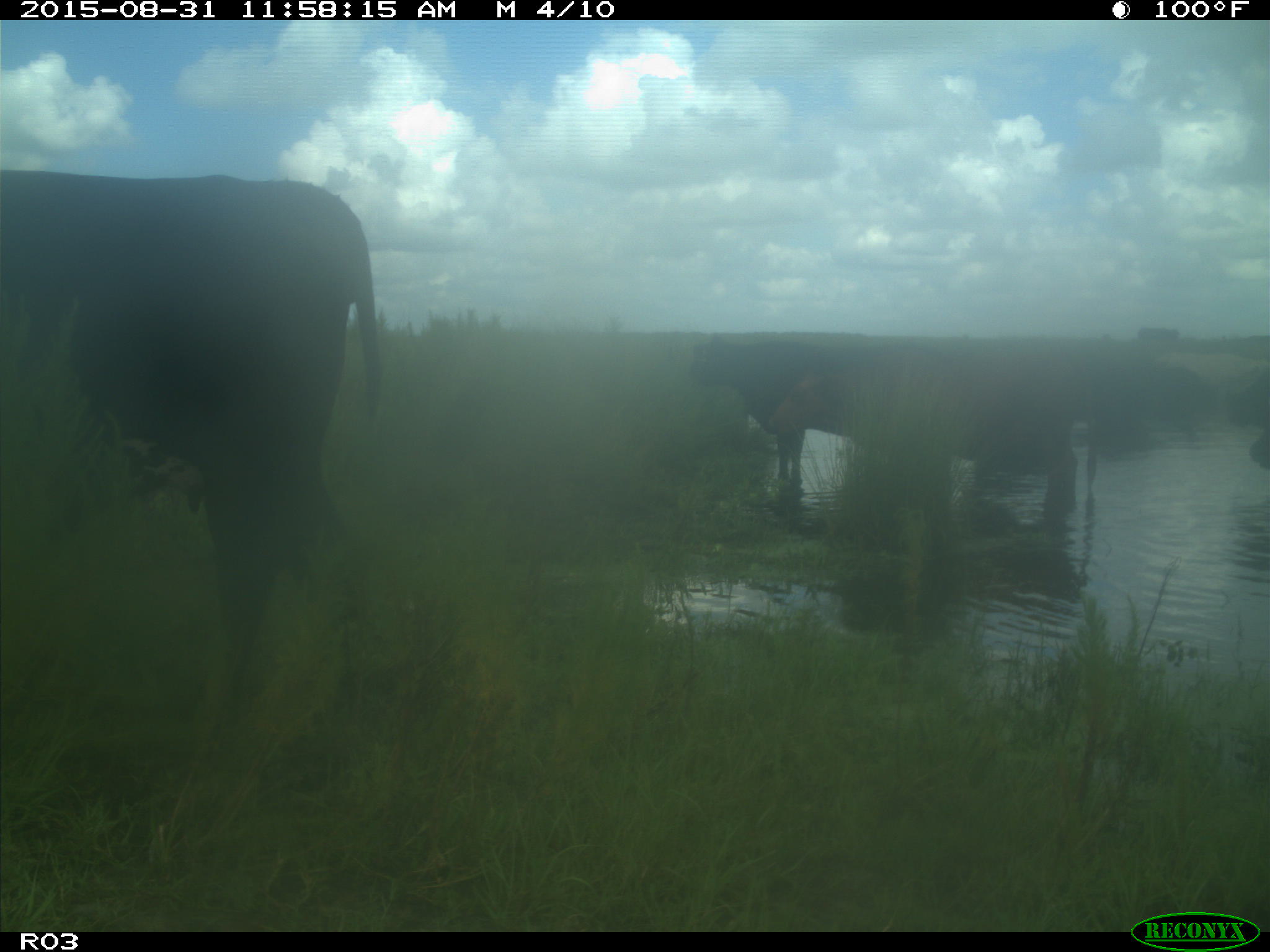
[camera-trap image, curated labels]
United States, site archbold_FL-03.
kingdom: Animalia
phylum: Chordata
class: Mammalia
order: Artiodactyla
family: Bovidae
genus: Bos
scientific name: Bos taurus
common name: domestic cow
Bos taurus (domestic cow).